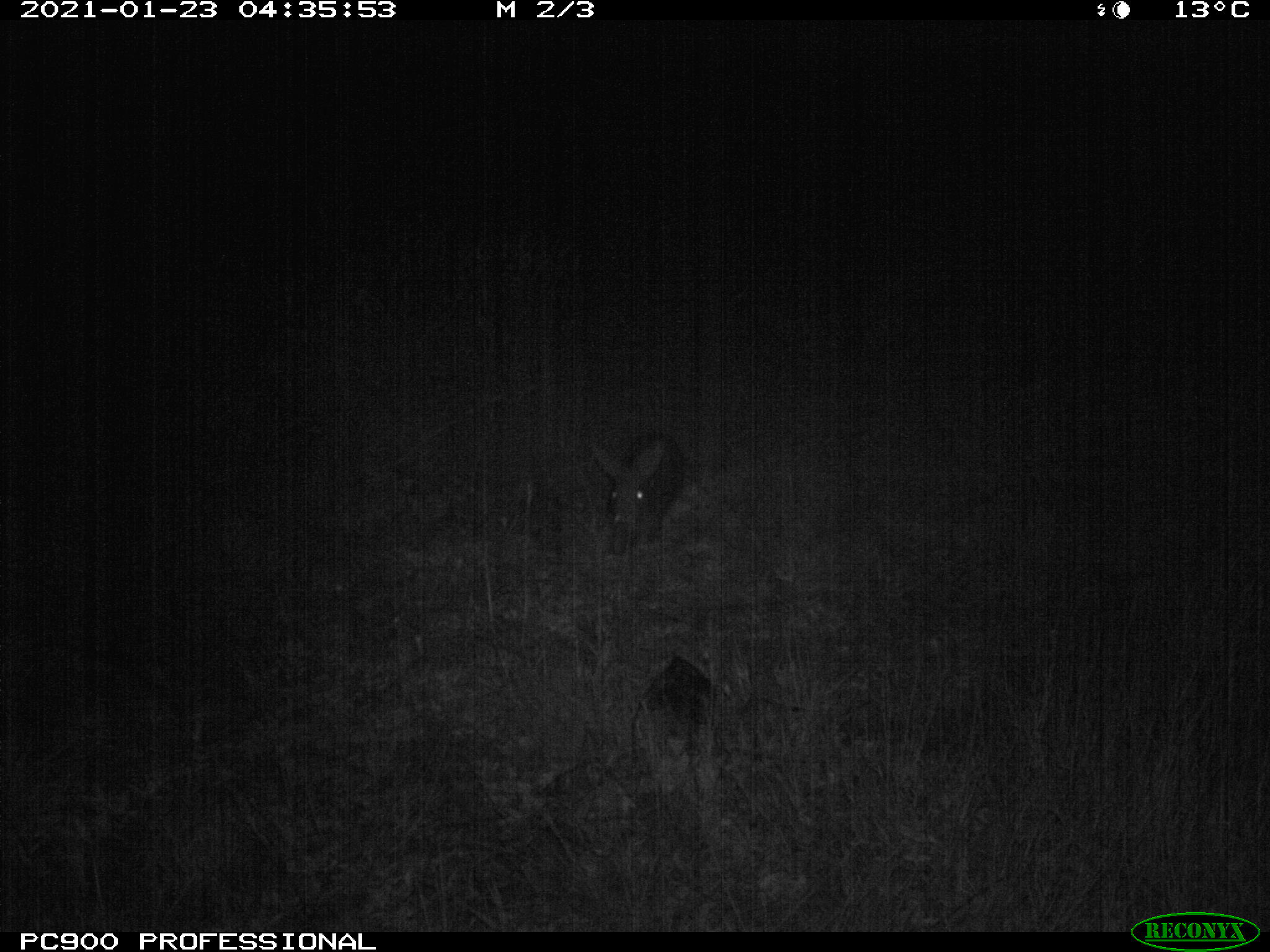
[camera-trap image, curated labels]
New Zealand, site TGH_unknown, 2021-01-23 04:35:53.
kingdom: Animalia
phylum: Chordata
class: Mammalia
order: Lagomorpha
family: Leporidae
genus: Oryctolagus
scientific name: Oryctolagus cuniculus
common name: european rabbit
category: rabbit